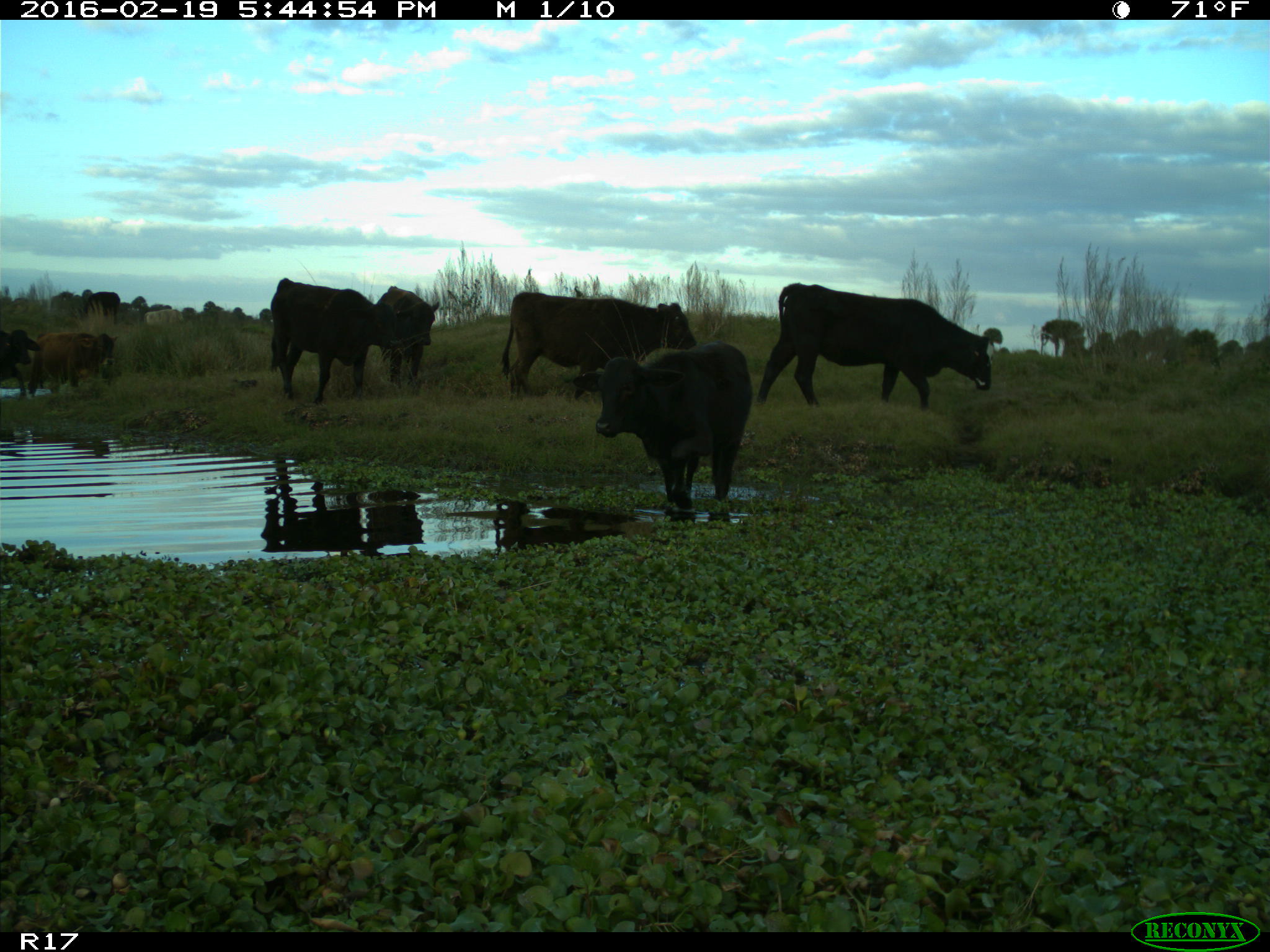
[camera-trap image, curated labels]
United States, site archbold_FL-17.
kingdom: Animalia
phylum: Chordata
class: Mammalia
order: Artiodactyla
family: Bovidae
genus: Bos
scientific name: Bos taurus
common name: domestic cow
Bos taurus (domestic cow).